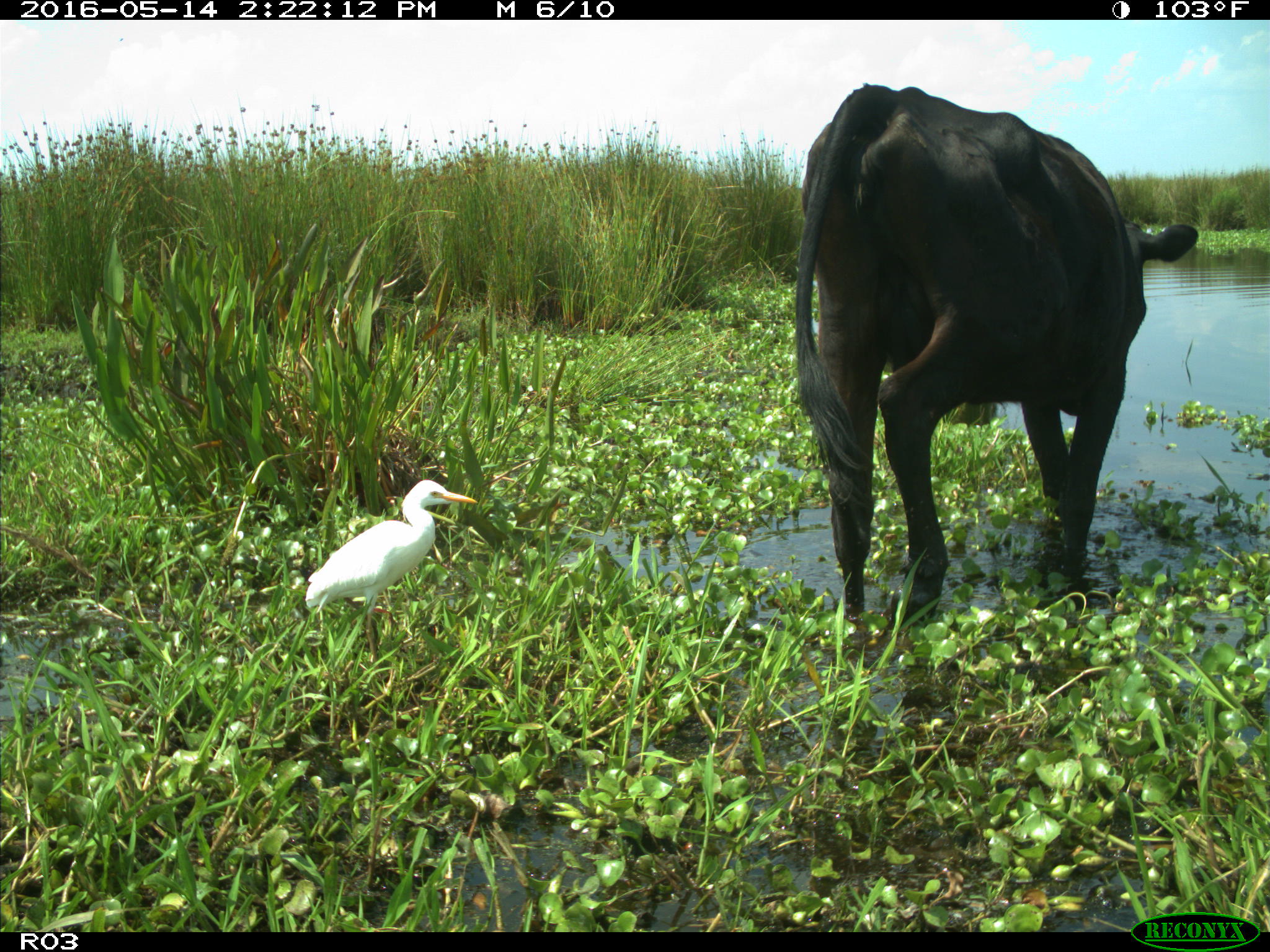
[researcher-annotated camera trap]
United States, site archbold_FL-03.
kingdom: Animalia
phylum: Chordata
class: Mammalia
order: Artiodactyla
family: Bovidae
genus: Bos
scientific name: Bos taurus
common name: domestic cow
Bos taurus (domestic cow).